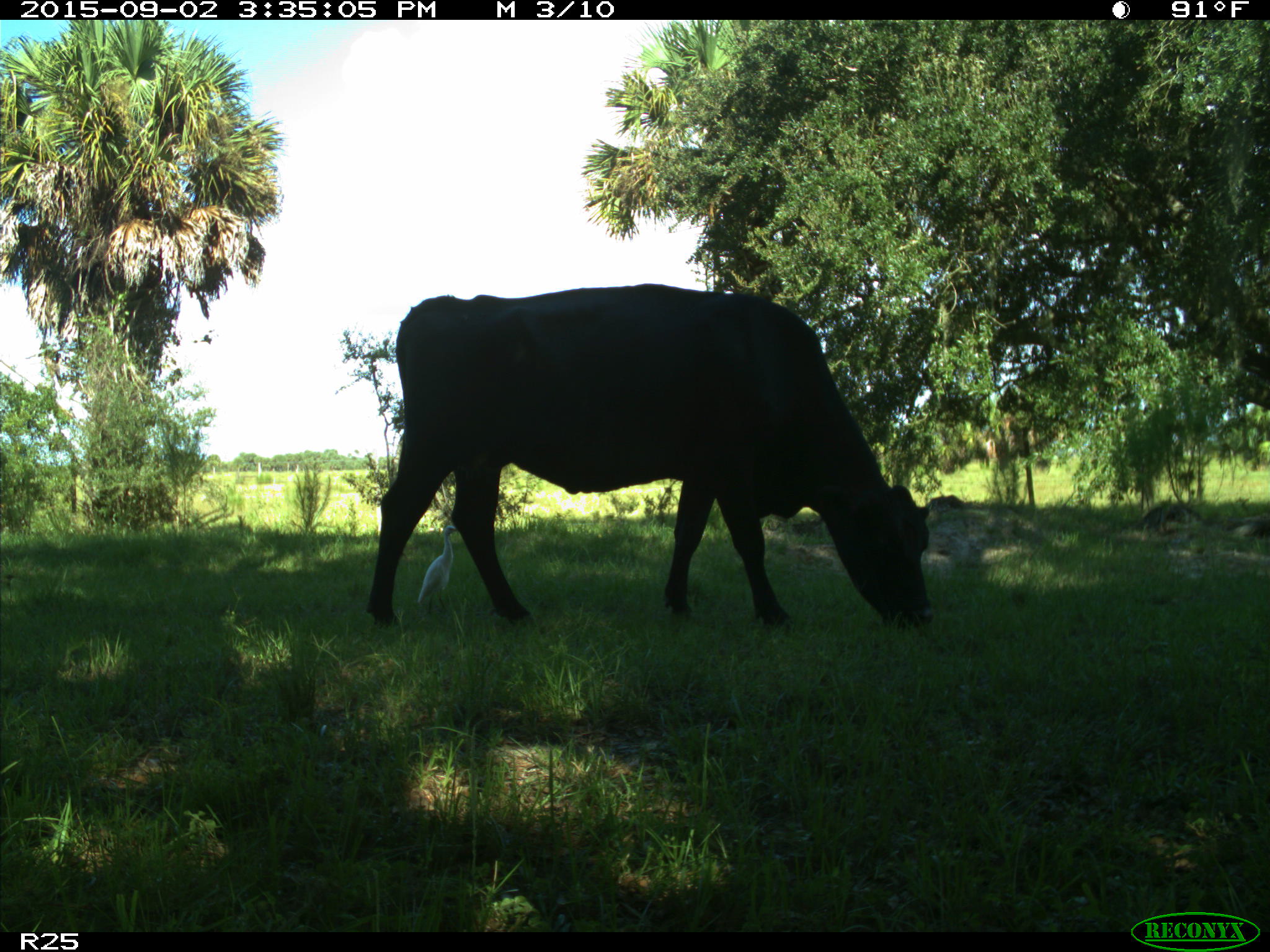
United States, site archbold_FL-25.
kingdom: Animalia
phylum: Chordata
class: Mammalia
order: Artiodactyla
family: Bovidae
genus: Bos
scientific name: Bos taurus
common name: domestic cow